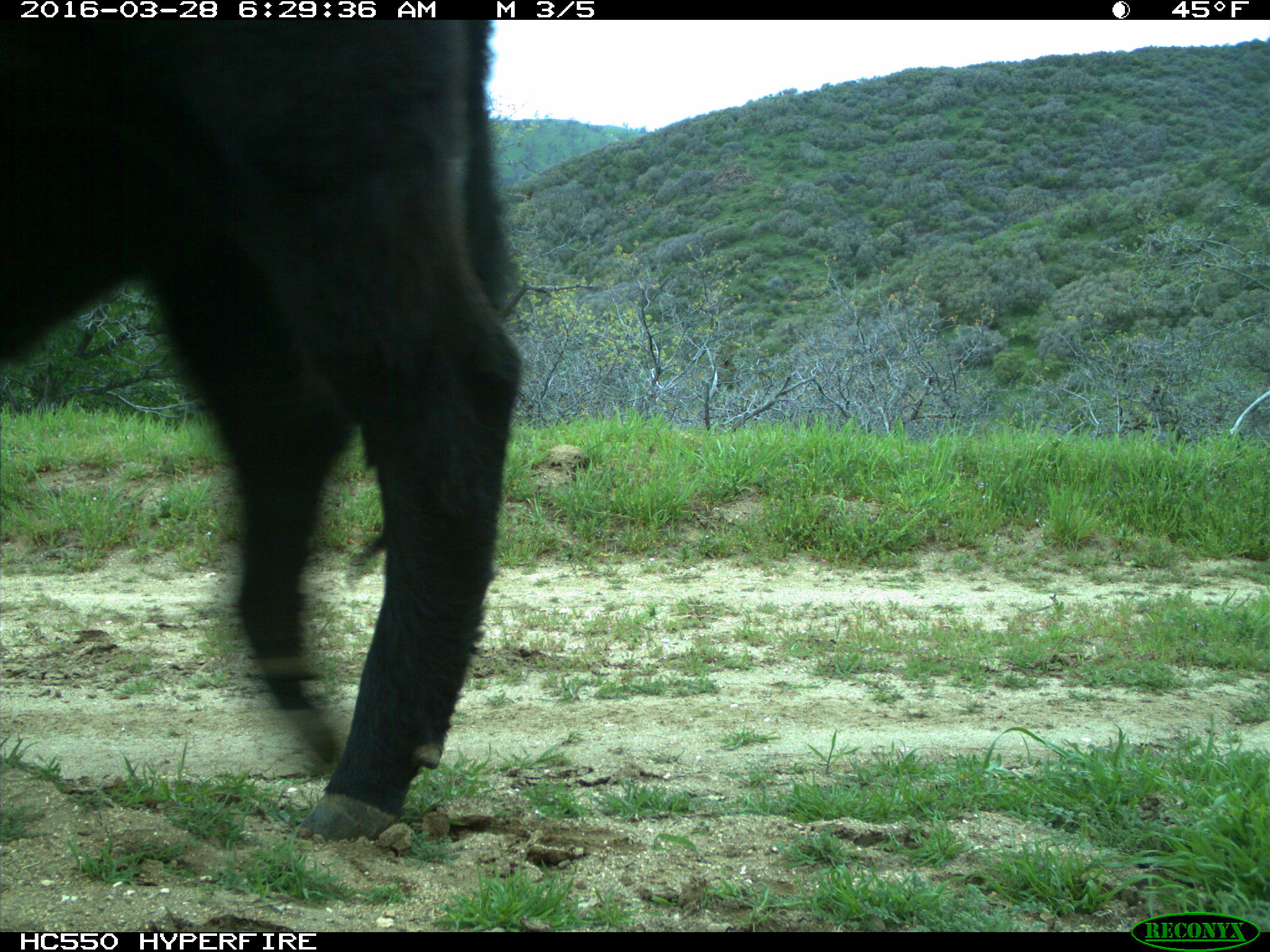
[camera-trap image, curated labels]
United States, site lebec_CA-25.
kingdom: Animalia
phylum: Chordata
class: Mammalia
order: Artiodactyla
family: Bovidae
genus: Bos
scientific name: Bos taurus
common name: domestic cow